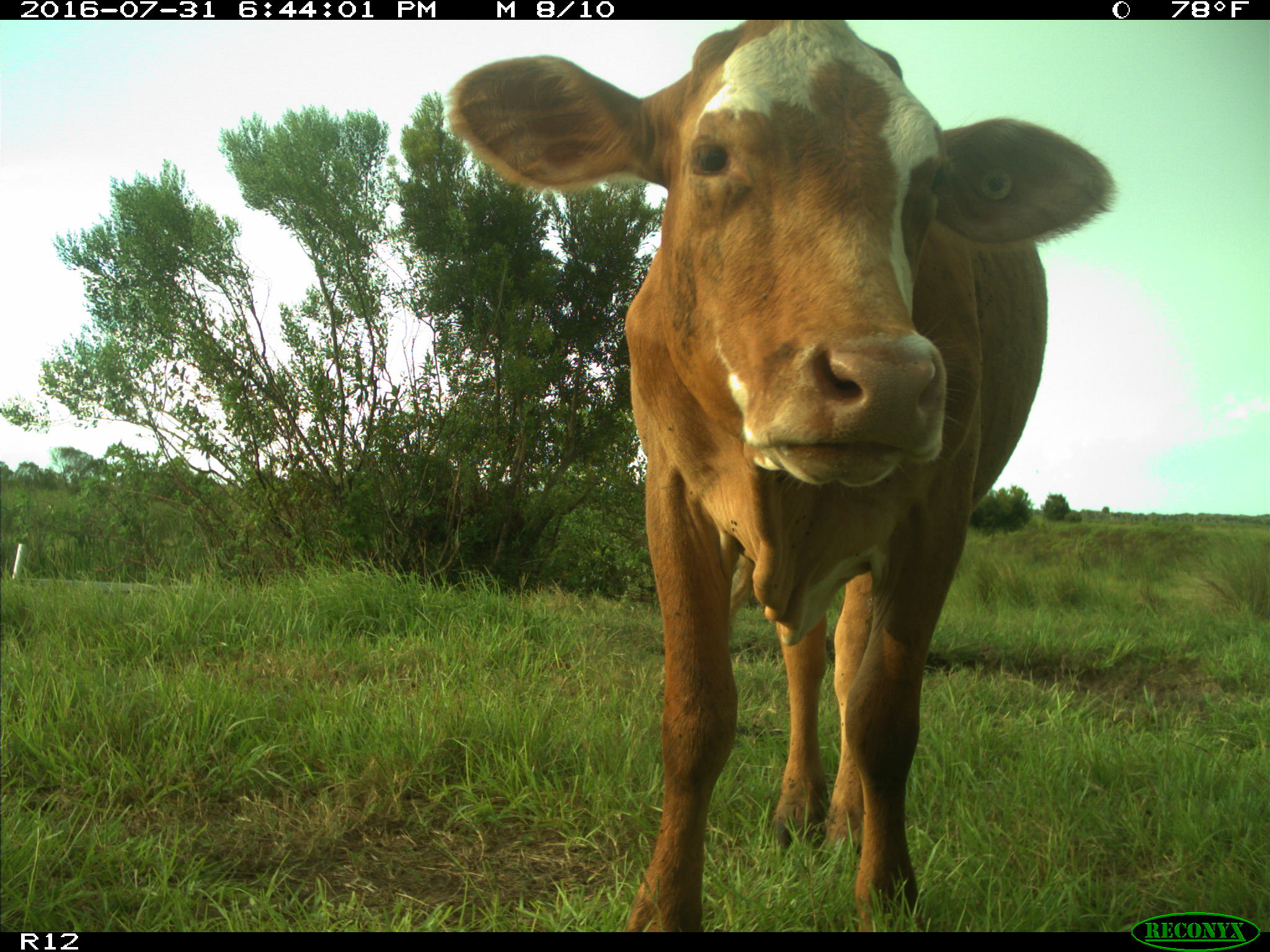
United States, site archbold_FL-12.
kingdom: Animalia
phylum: Chordata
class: Mammalia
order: Artiodactyla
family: Bovidae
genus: Bos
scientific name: Bos taurus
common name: domestic cow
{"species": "Bos taurus (domestic cow)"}